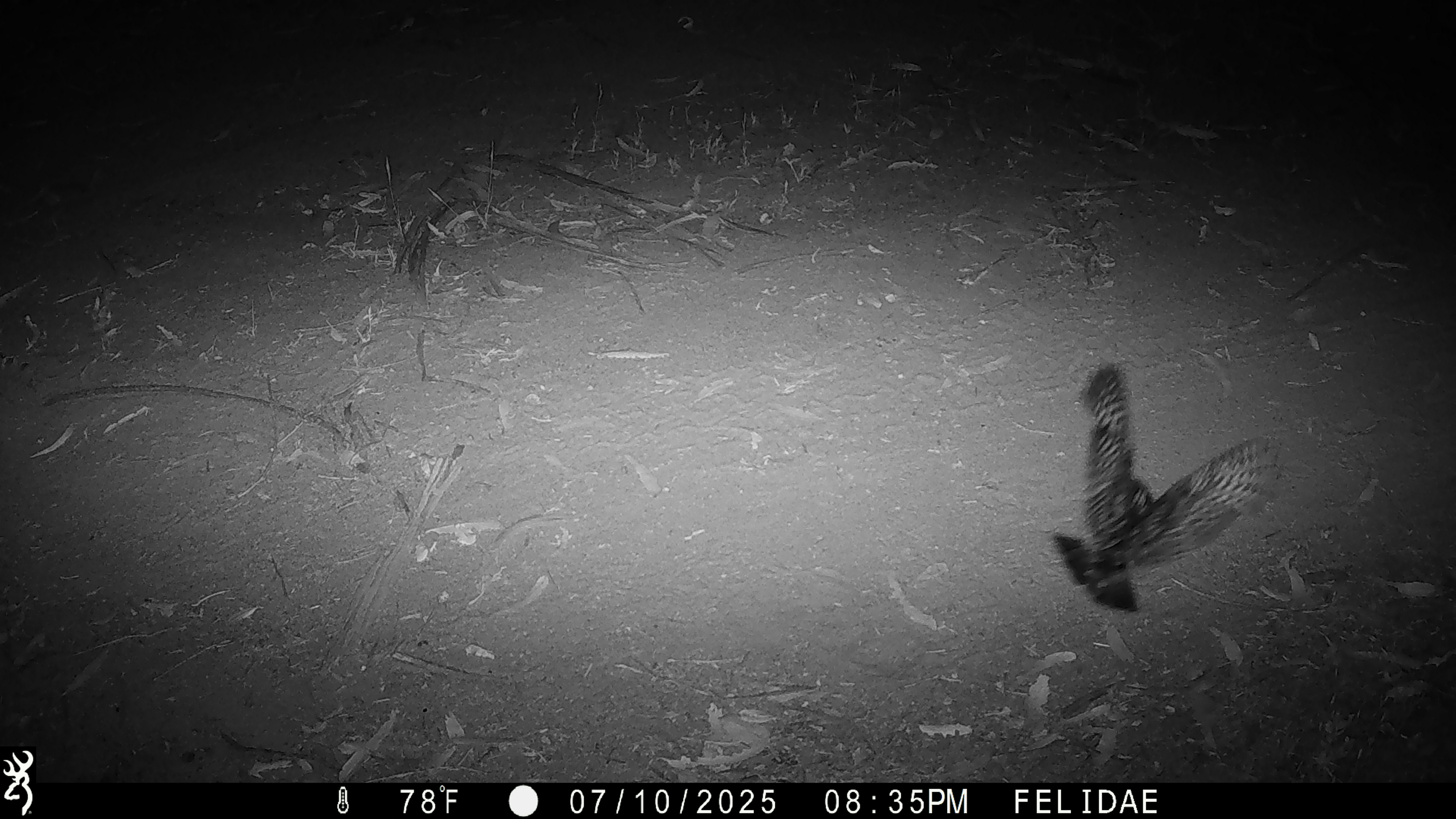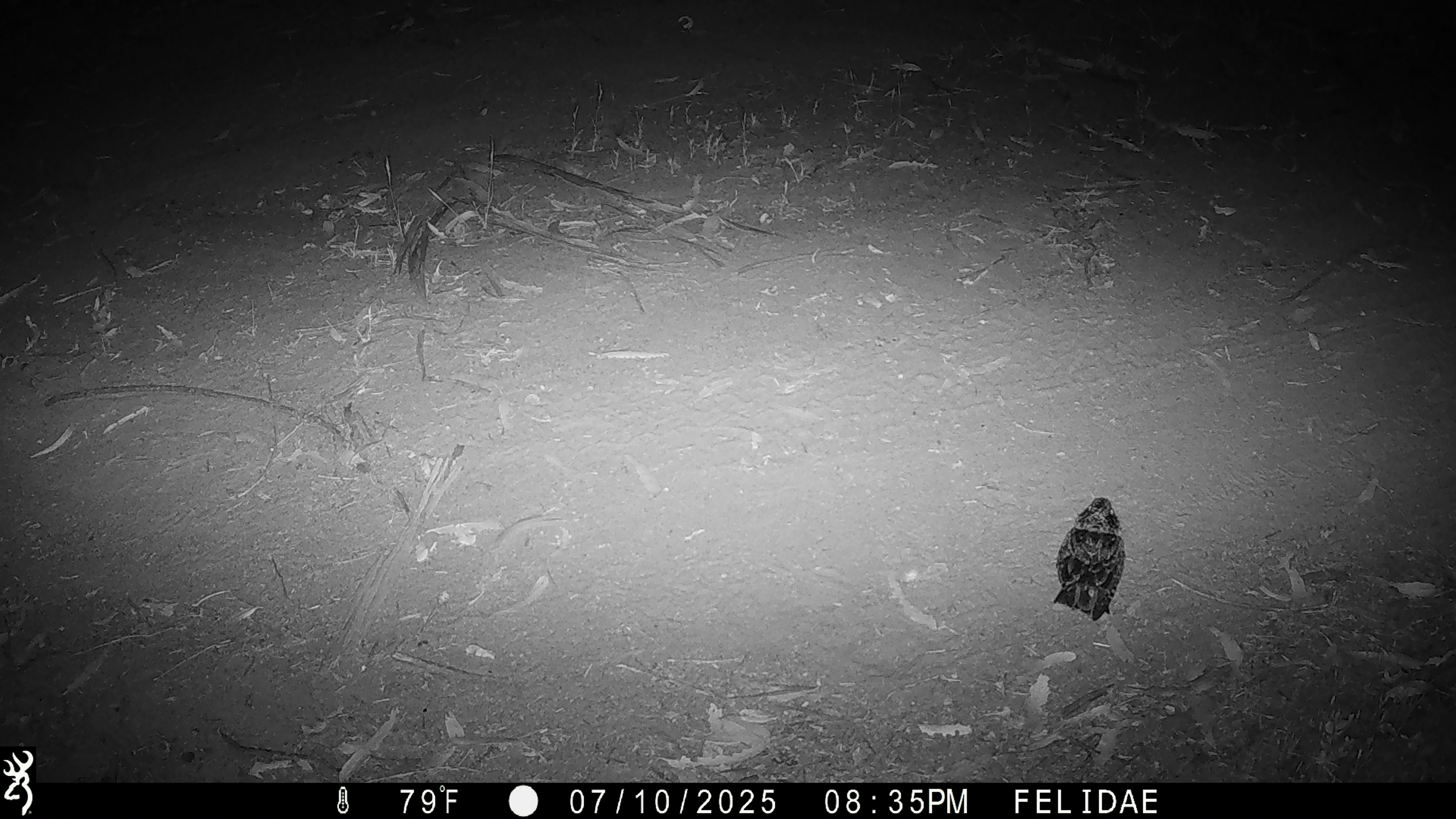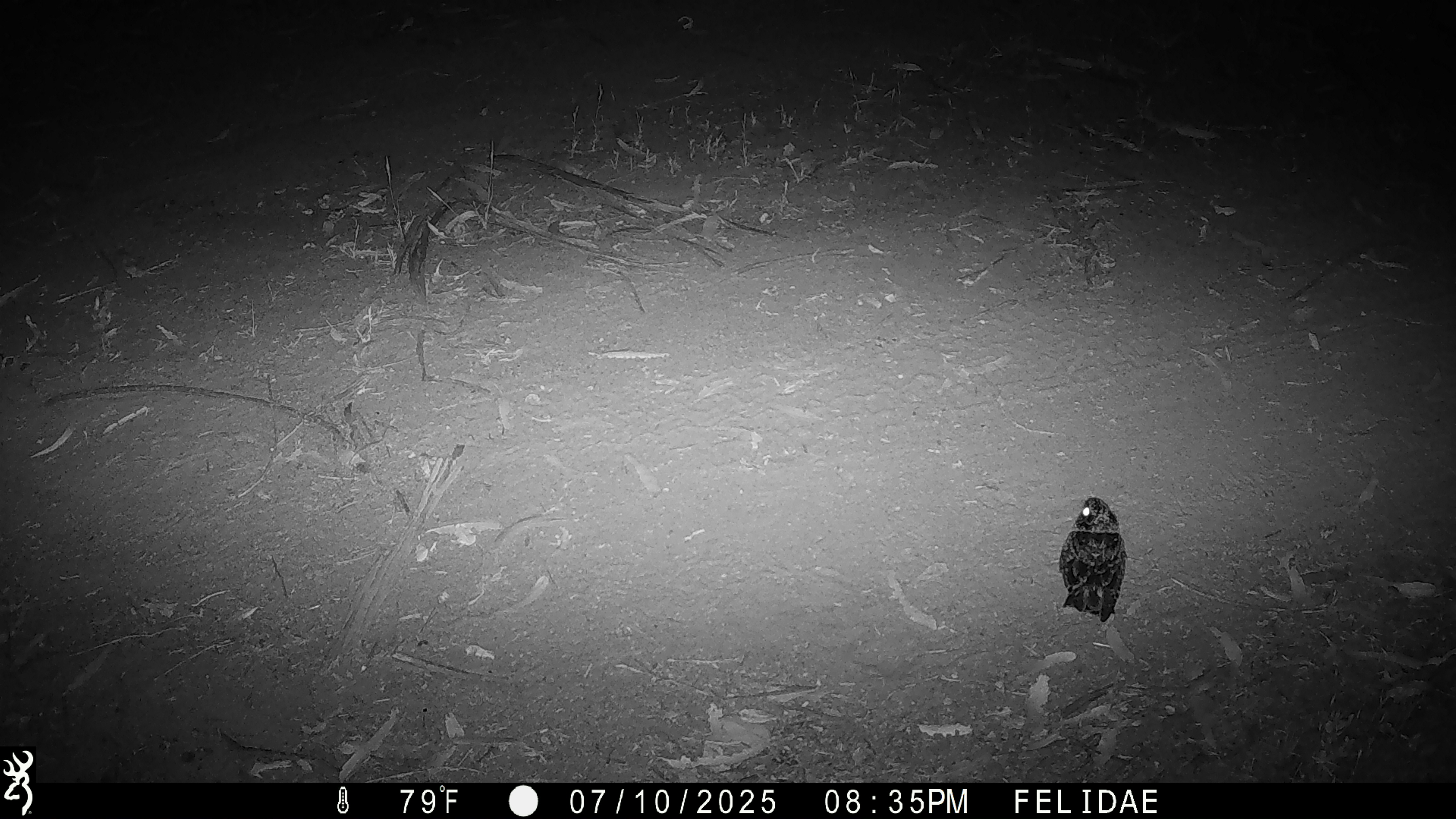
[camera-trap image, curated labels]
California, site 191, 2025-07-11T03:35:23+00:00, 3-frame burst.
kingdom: Animalia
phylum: Chordata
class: Aves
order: Caprimulgiformes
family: Caprimulgidae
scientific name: Caprimulgidae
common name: nightjar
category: unknown nightjar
Unknown nightjar (nightjar) (Caprimulgidae).